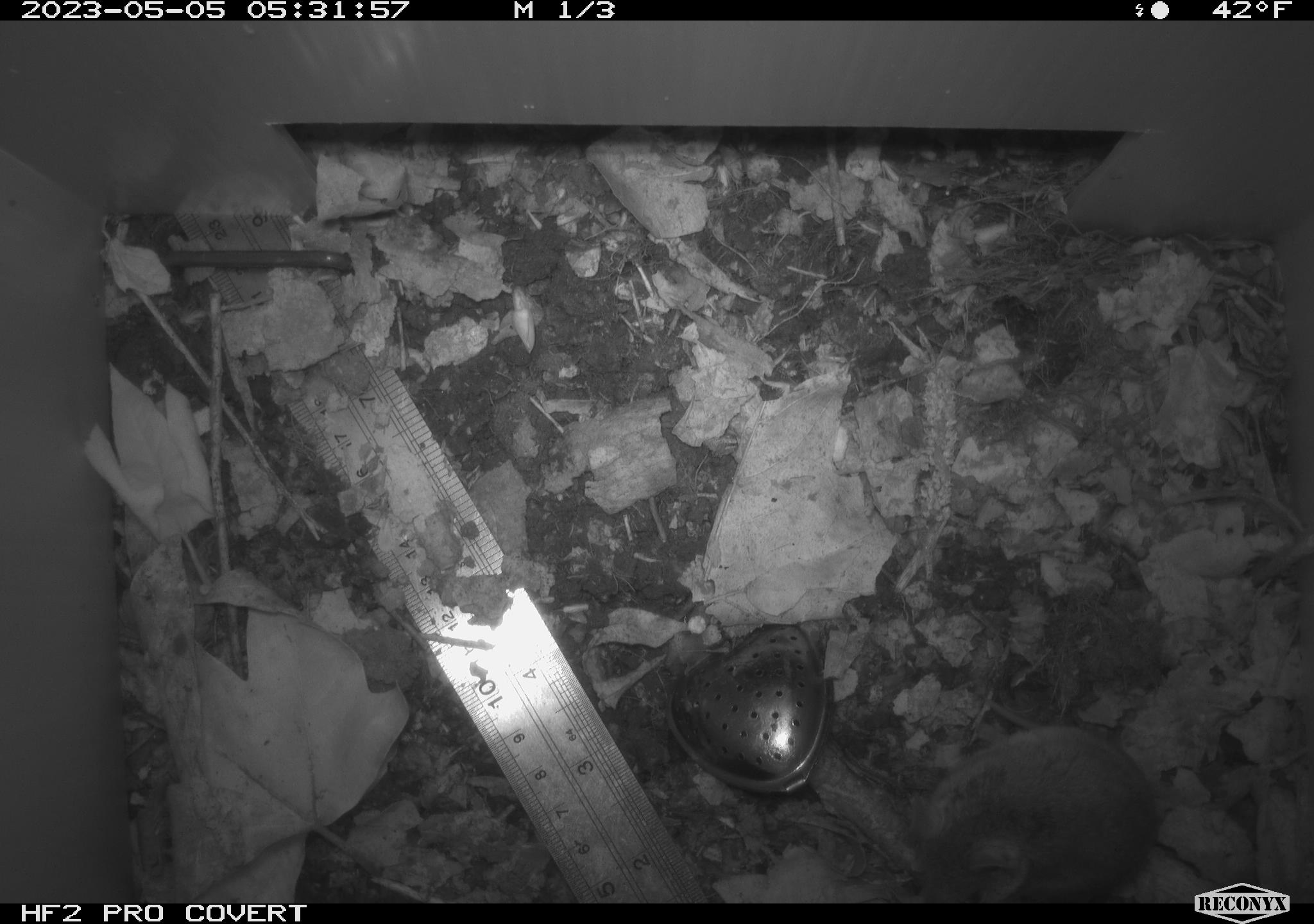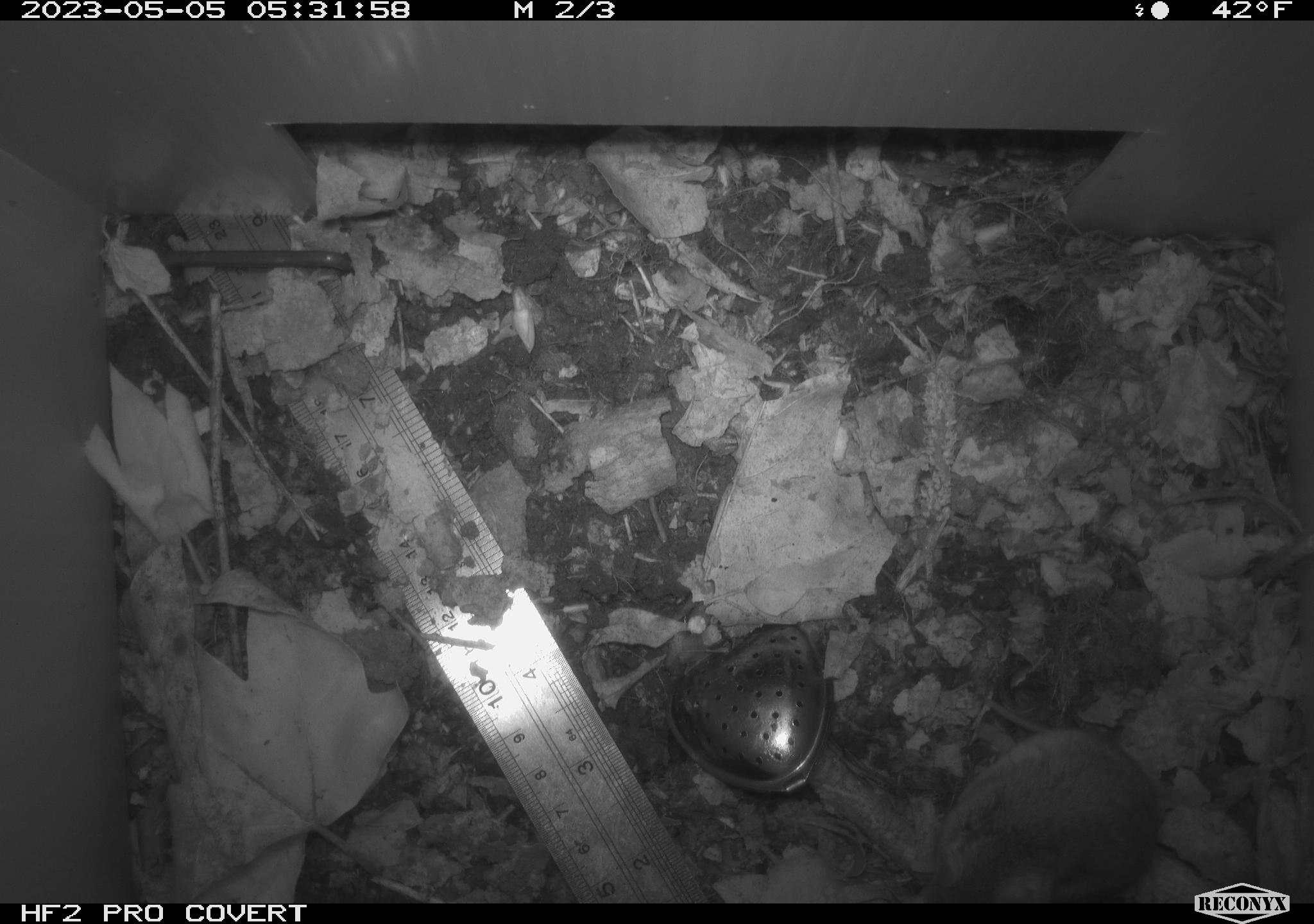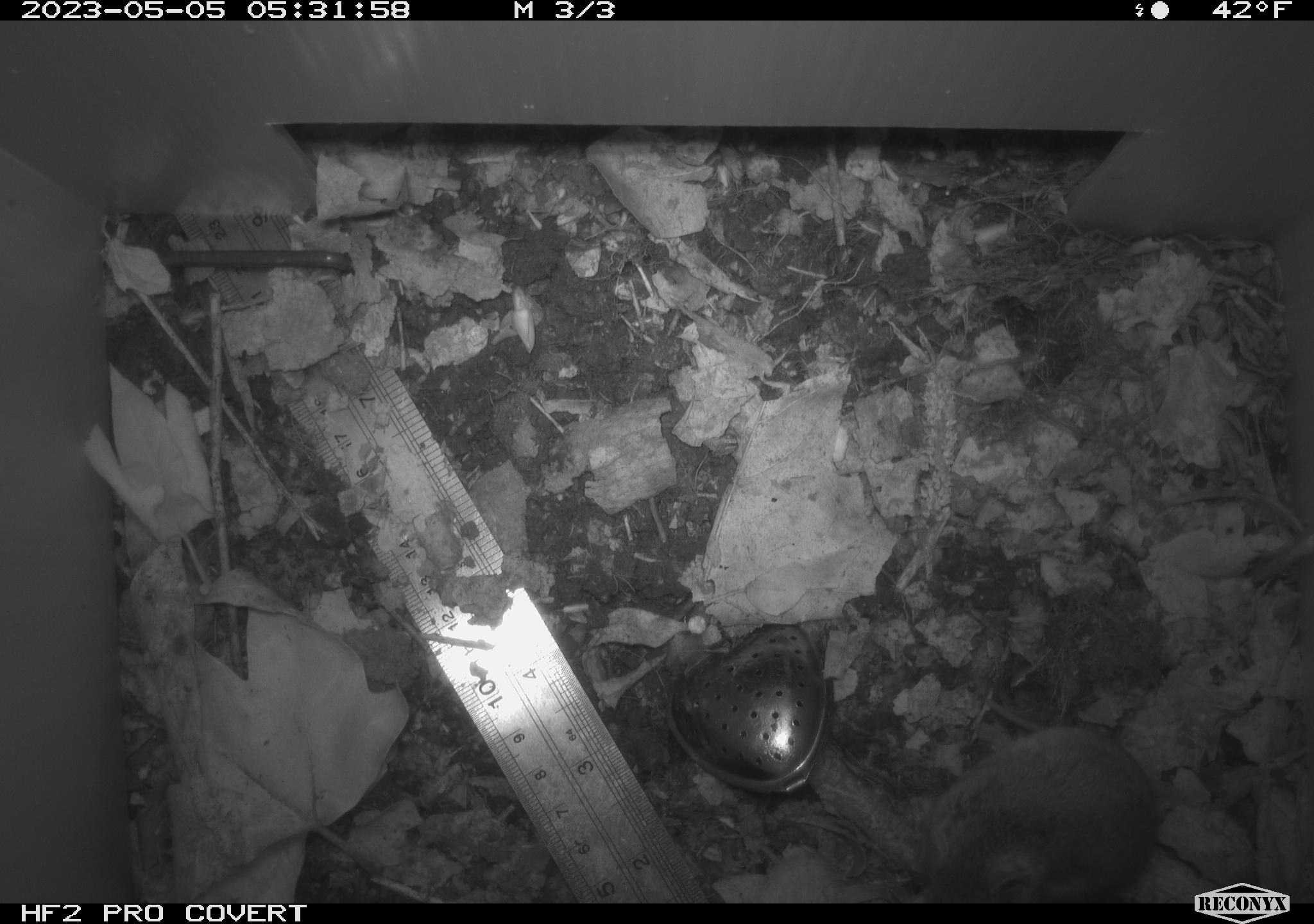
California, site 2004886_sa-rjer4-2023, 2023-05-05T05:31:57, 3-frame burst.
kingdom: Animalia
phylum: Chordata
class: Mammalia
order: Rodentia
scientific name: Rodentia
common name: mouse species